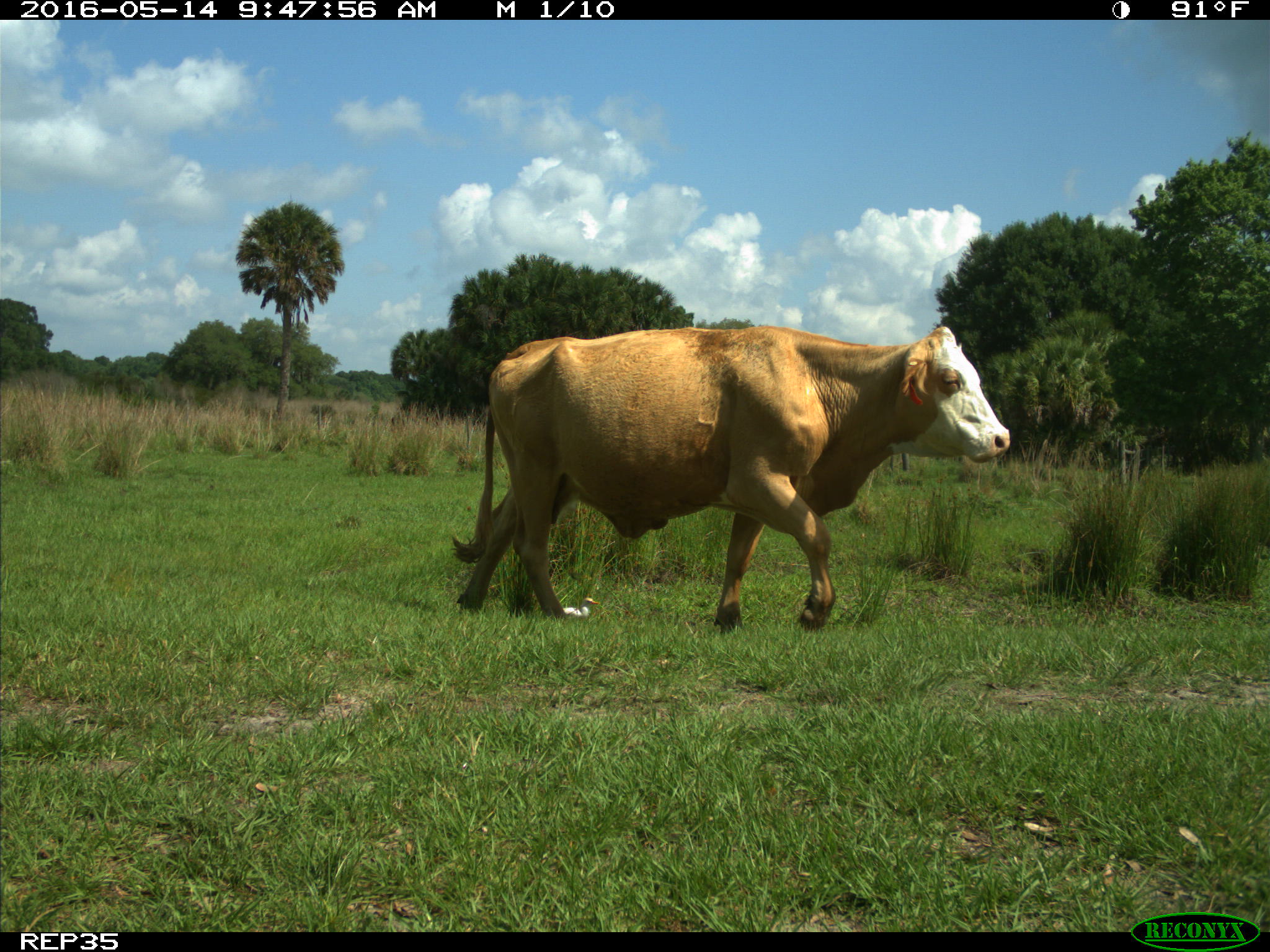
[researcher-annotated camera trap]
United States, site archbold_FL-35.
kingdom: Animalia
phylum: Chordata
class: Mammalia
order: Artiodactyla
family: Bovidae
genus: Bos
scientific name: Bos taurus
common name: domestic cow